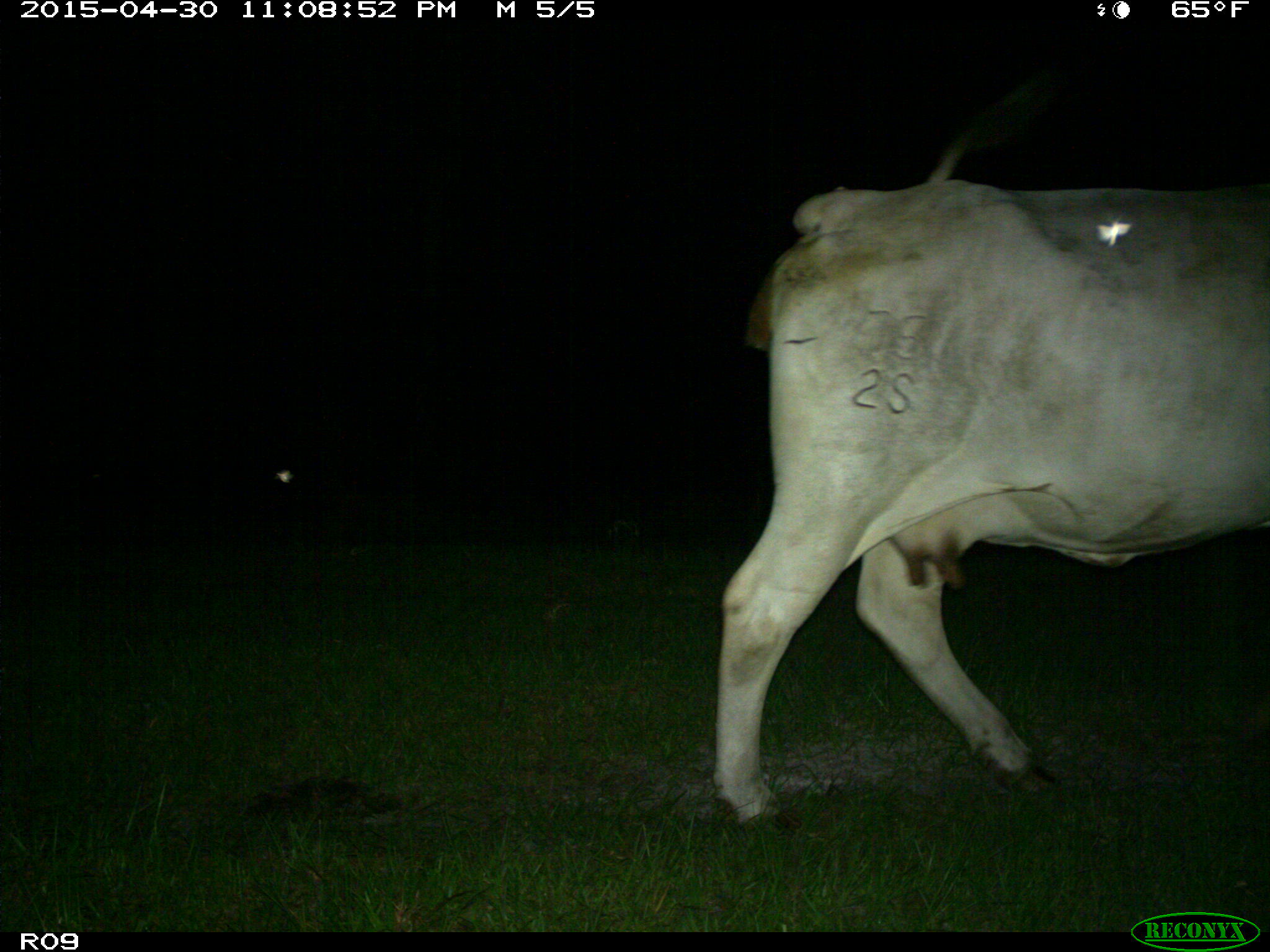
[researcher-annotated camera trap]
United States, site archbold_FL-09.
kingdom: Animalia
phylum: Chordata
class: Mammalia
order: Artiodactyla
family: Bovidae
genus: Bos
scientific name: Bos taurus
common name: domestic cow